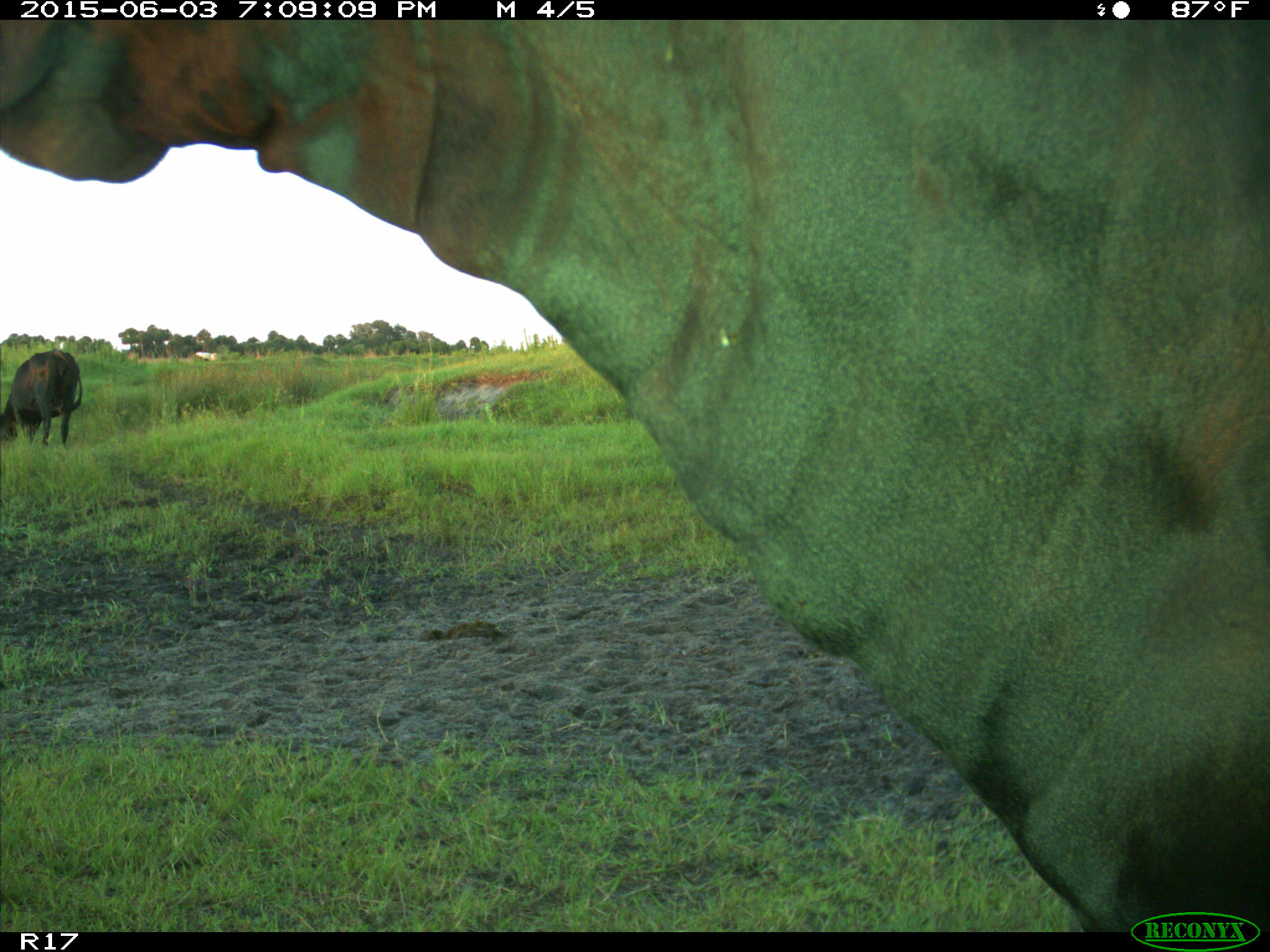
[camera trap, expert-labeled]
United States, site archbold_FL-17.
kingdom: Animalia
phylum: Chordata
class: Mammalia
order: Artiodactyla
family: Bovidae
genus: Bos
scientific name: Bos taurus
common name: domestic cow